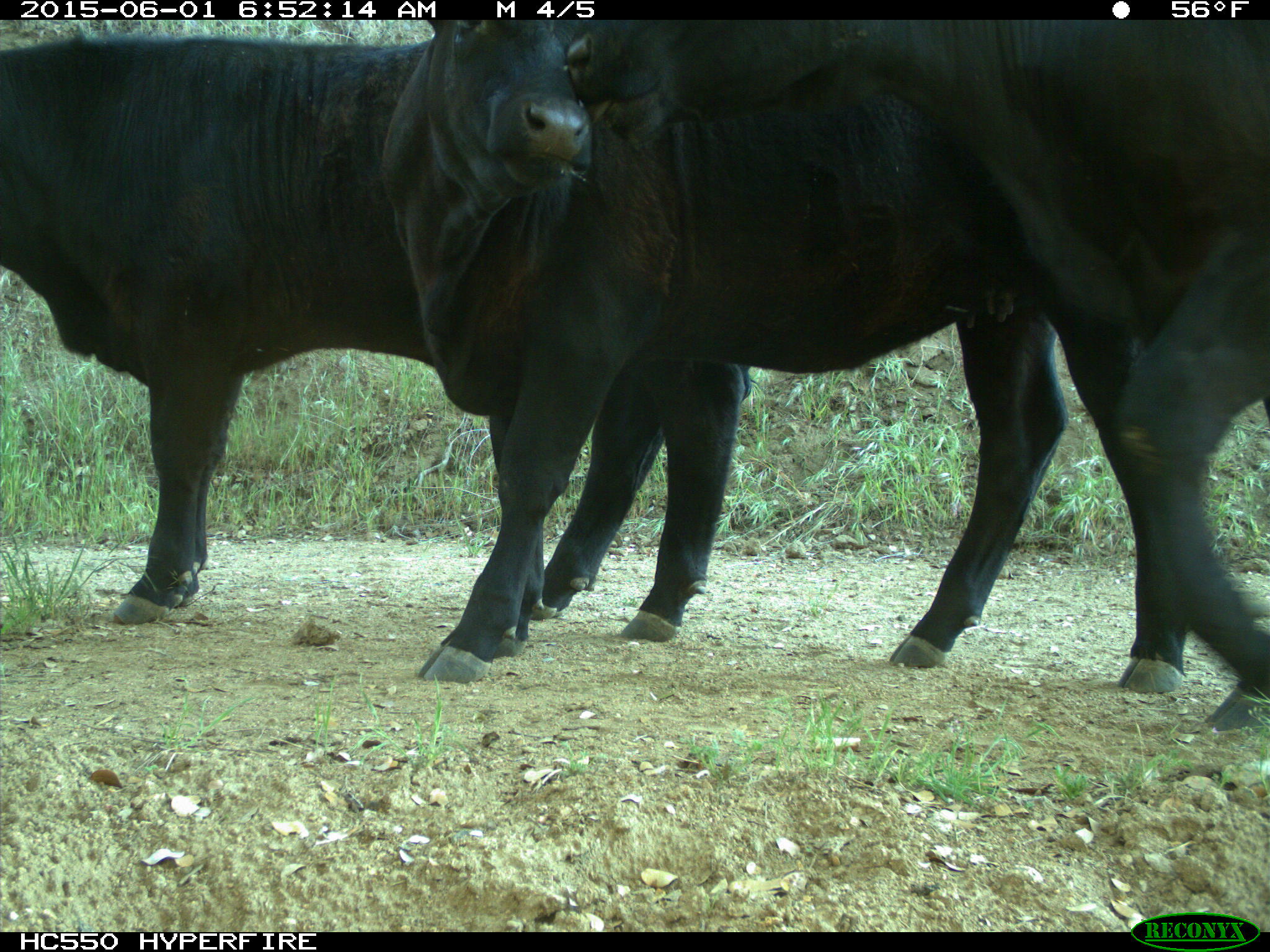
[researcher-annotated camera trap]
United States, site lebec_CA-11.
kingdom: Animalia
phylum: Chordata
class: Mammalia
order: Artiodactyla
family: Bovidae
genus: Bos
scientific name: Bos taurus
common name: domestic cow